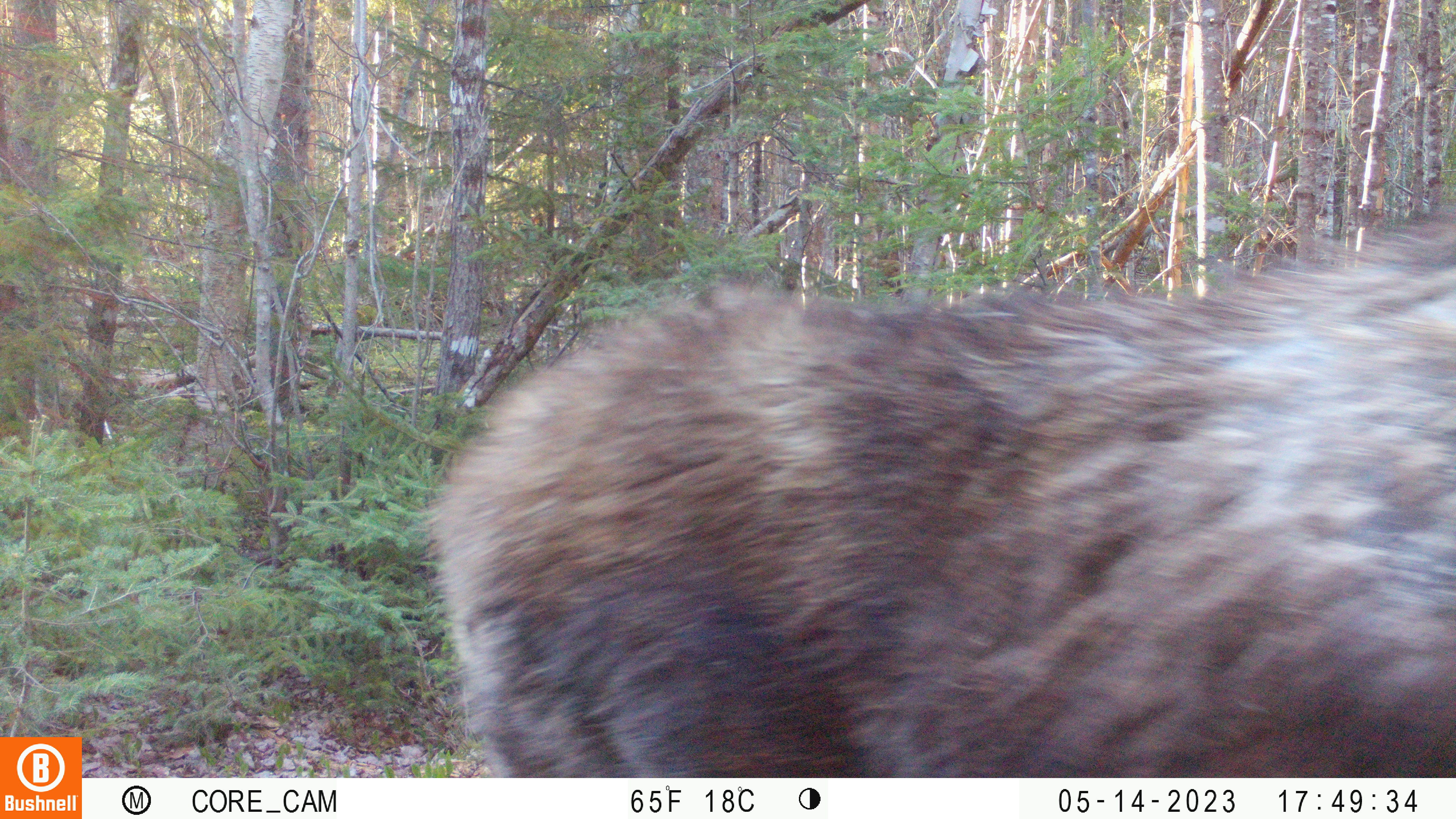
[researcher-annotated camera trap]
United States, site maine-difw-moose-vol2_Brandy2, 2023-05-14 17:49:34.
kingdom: Animalia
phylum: Chordata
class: Mammalia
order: Artiodactyla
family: Cervidae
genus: Alces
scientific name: Alces alces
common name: moose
Moose (Alces alces).